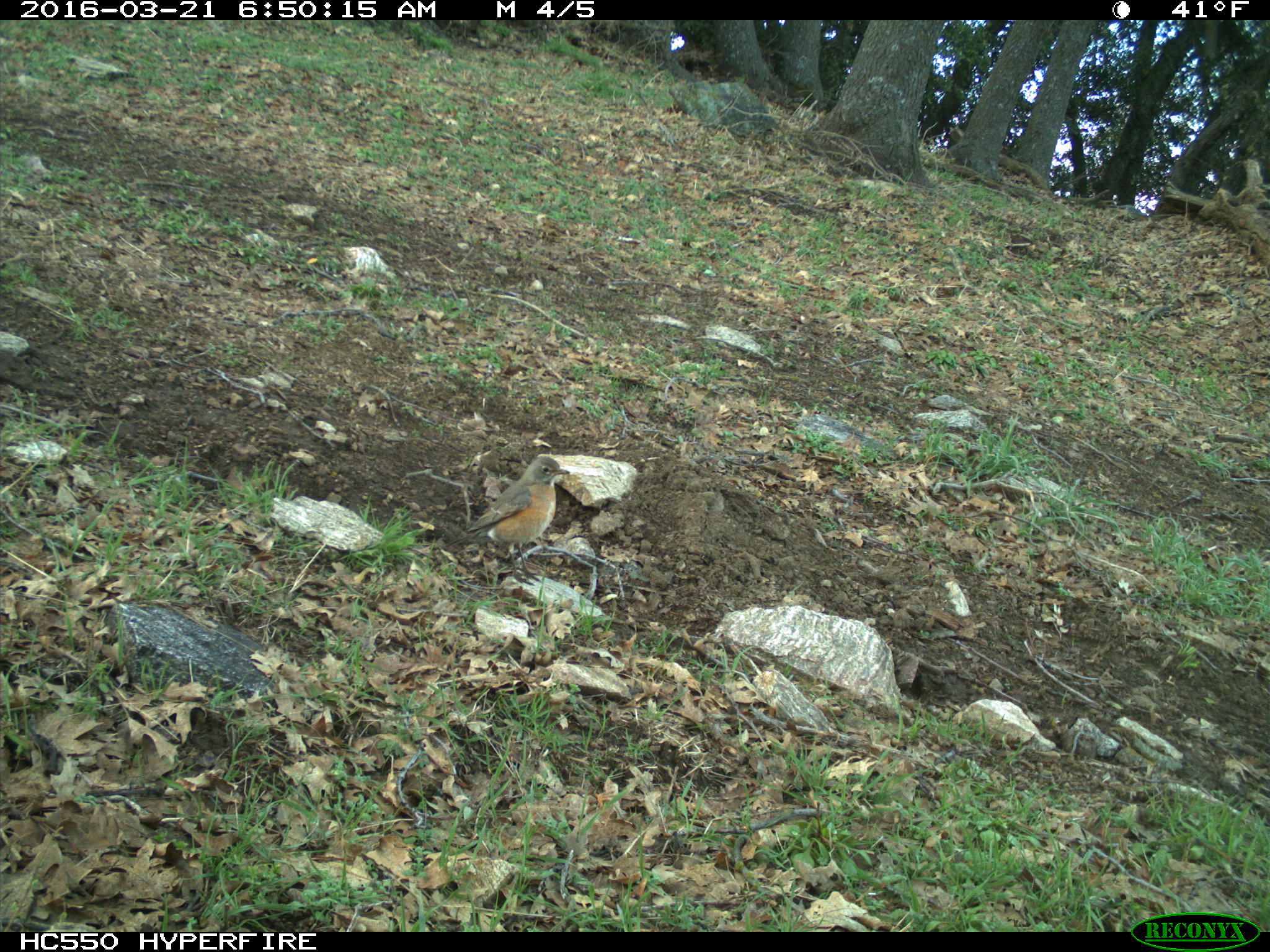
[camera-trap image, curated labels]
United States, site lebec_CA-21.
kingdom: Animalia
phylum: Chordata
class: Aves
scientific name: Aves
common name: birds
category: unidentified bird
Unidentified bird (birds) (Aves).